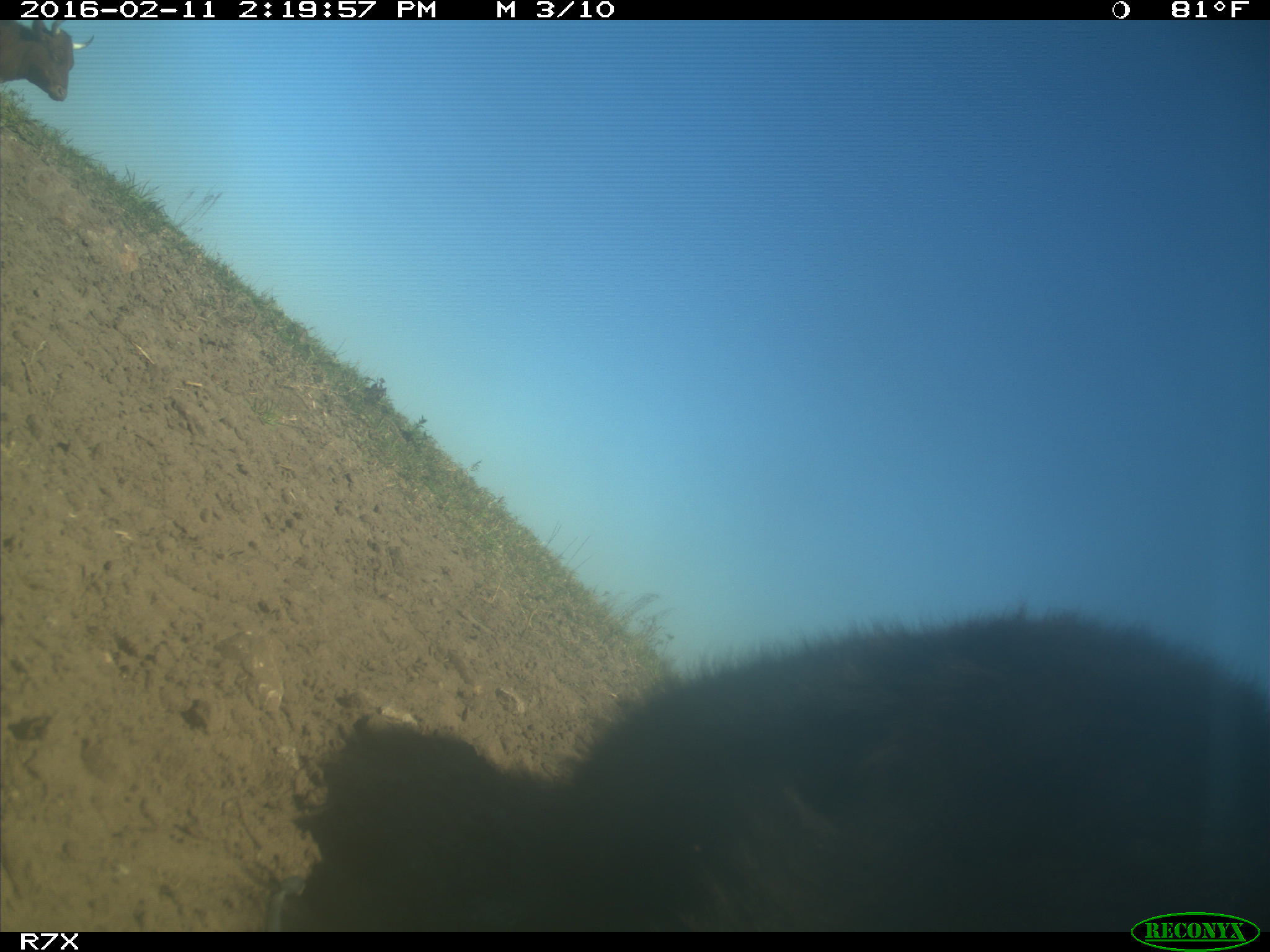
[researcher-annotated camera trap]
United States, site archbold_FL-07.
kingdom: Animalia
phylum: Chordata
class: Mammalia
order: Artiodactyla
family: Bovidae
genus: Bos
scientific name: Bos taurus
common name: domestic cow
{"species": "Bos taurus (domestic cow)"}